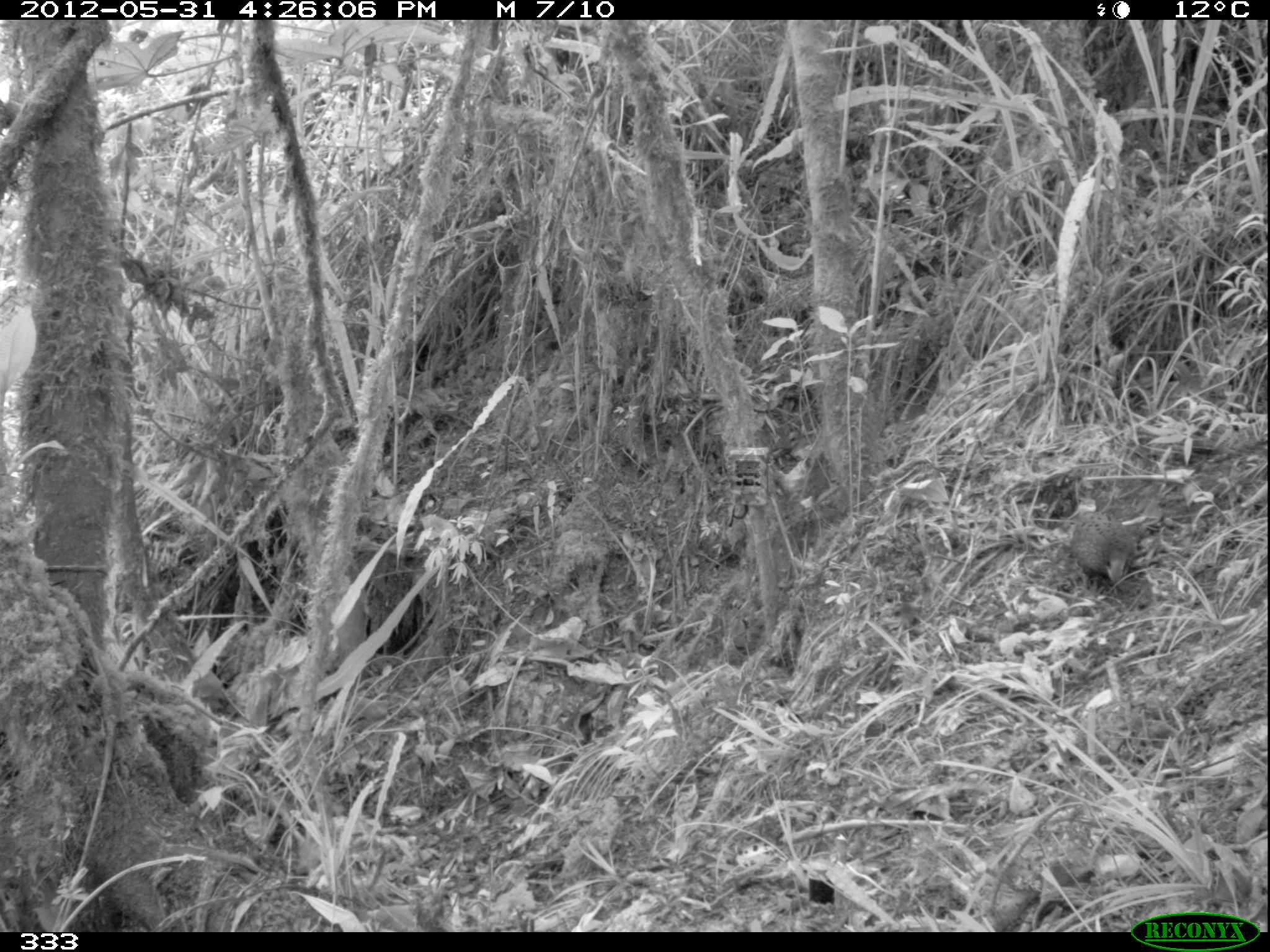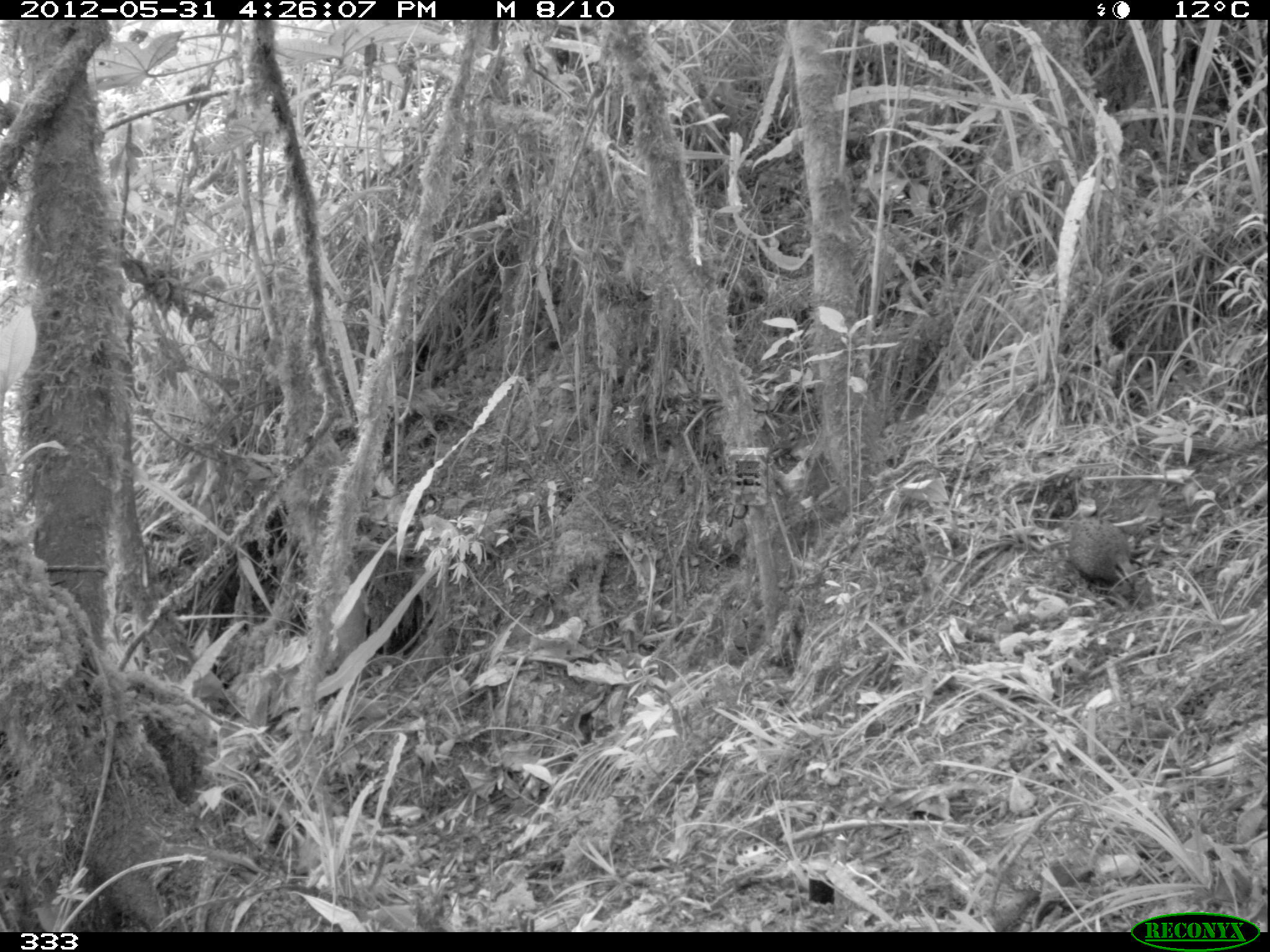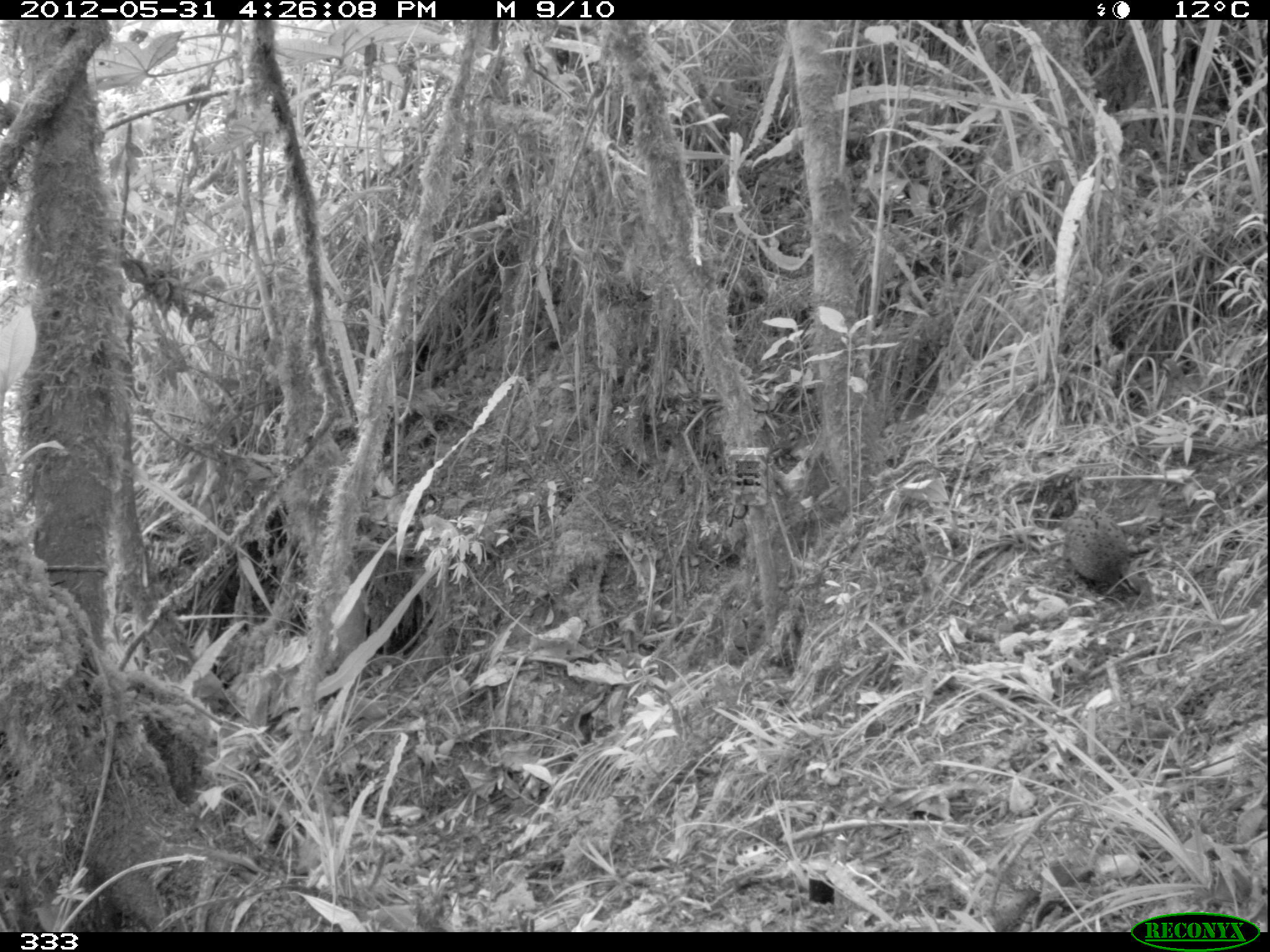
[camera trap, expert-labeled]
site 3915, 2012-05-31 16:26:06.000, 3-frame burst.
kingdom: Animalia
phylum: Chordata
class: Aves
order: Galliformes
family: Odontophoridae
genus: Odontophorus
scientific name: Odontophorus balliviani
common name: stripe-faced wood-quail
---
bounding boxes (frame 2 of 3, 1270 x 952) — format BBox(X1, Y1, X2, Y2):
odontophorus balliviani: BBox(1065, 513, 1136, 584)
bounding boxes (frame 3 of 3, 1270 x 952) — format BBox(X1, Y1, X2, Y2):
odontophorus balliviani: BBox(1064, 504, 1135, 591)